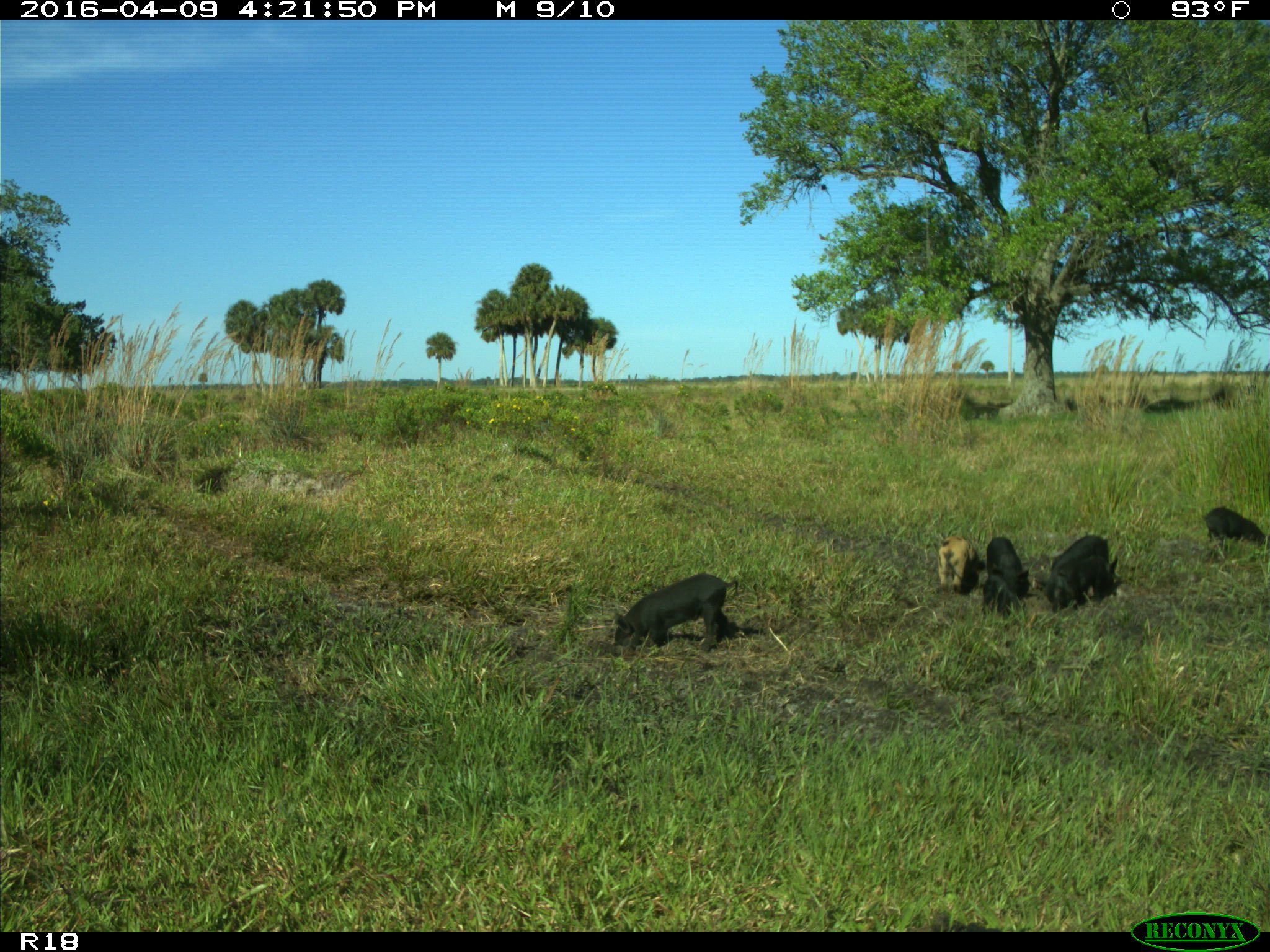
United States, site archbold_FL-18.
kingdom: Animalia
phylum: Chordata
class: Mammalia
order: Artiodactyla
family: Suidae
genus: Sus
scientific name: Sus scrofa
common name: wild boar